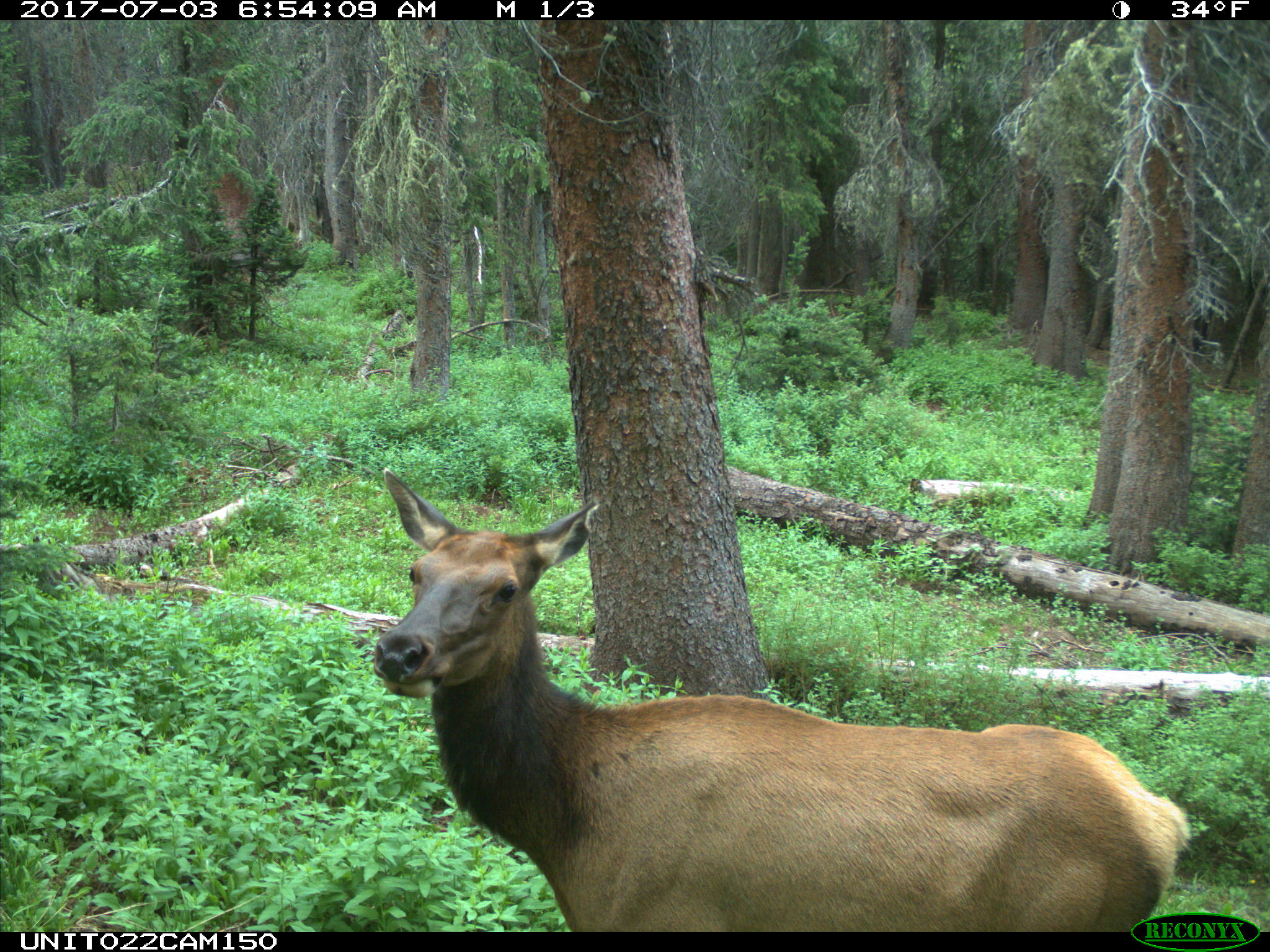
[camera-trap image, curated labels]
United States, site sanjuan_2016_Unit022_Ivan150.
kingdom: Animalia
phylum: Chordata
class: Mammalia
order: Artiodactyla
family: Cervidae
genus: Cervus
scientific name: Cervus elaphus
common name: red deer